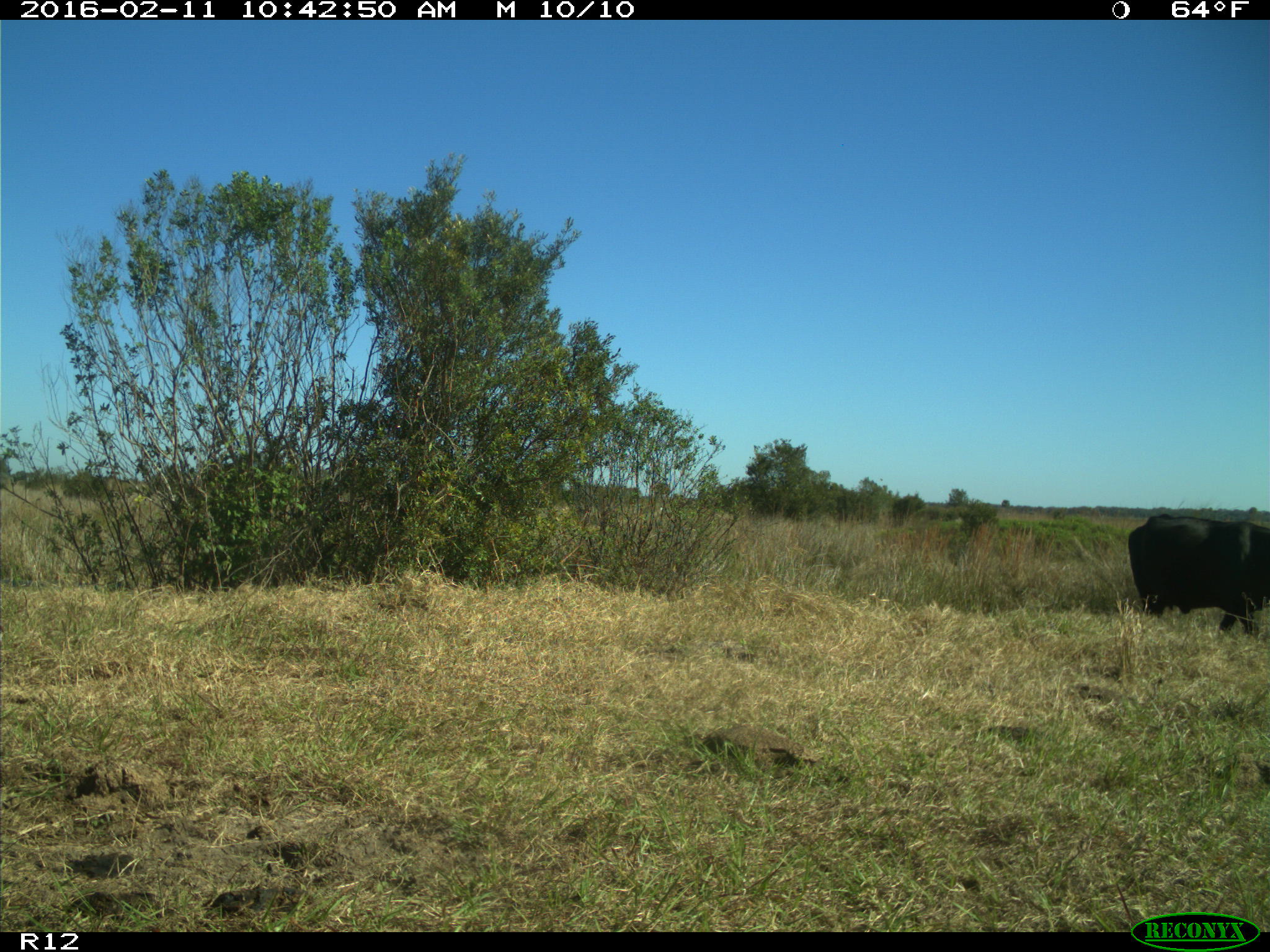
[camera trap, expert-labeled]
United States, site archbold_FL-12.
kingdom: Animalia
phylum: Chordata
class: Mammalia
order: Artiodactyla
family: Bovidae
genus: Bos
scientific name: Bos taurus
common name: domestic cow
Bos taurus (domestic cow).